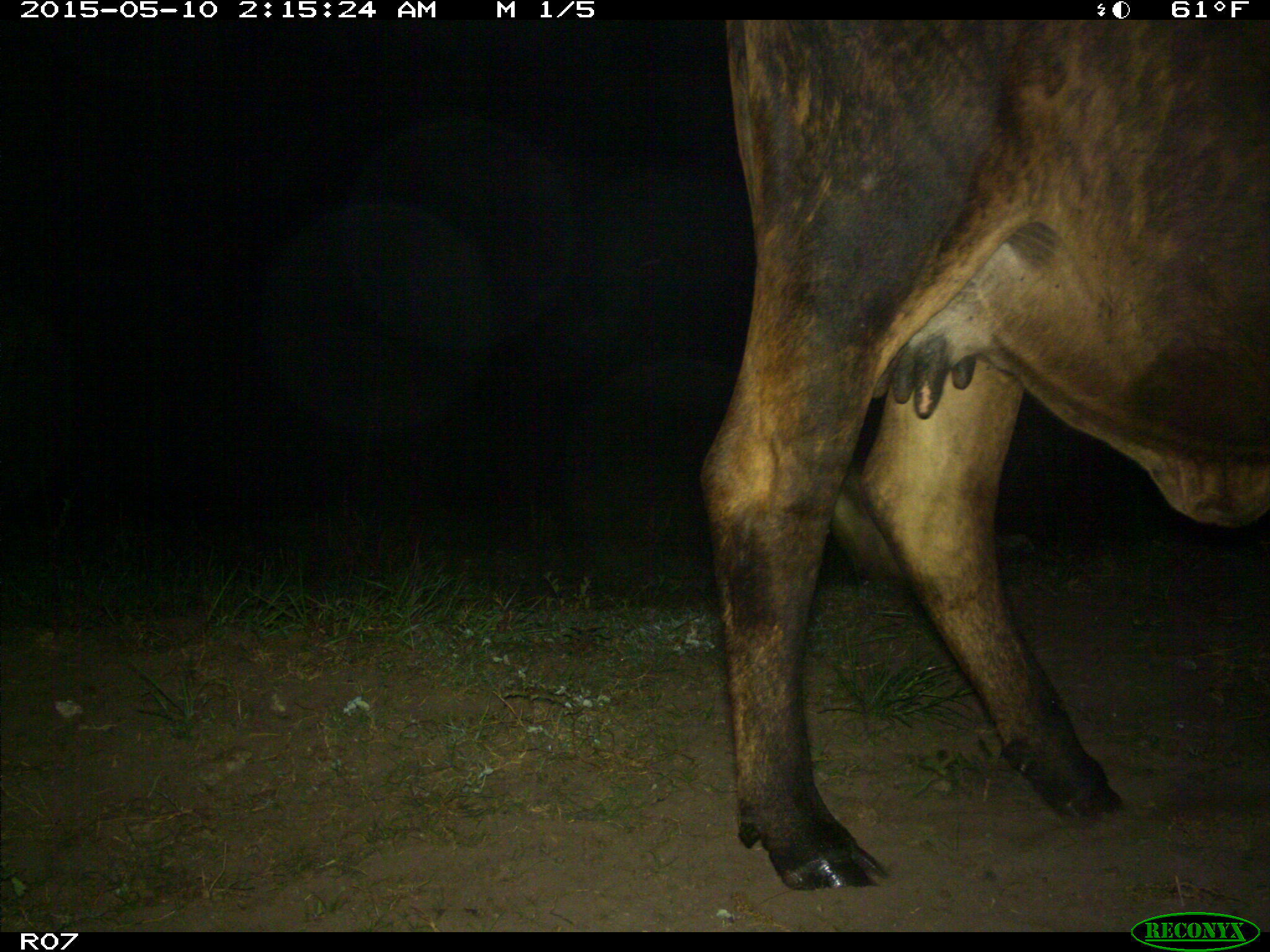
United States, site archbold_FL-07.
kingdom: Animalia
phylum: Chordata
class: Mammalia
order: Artiodactyla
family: Bovidae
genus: Bos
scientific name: Bos taurus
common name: domestic cow